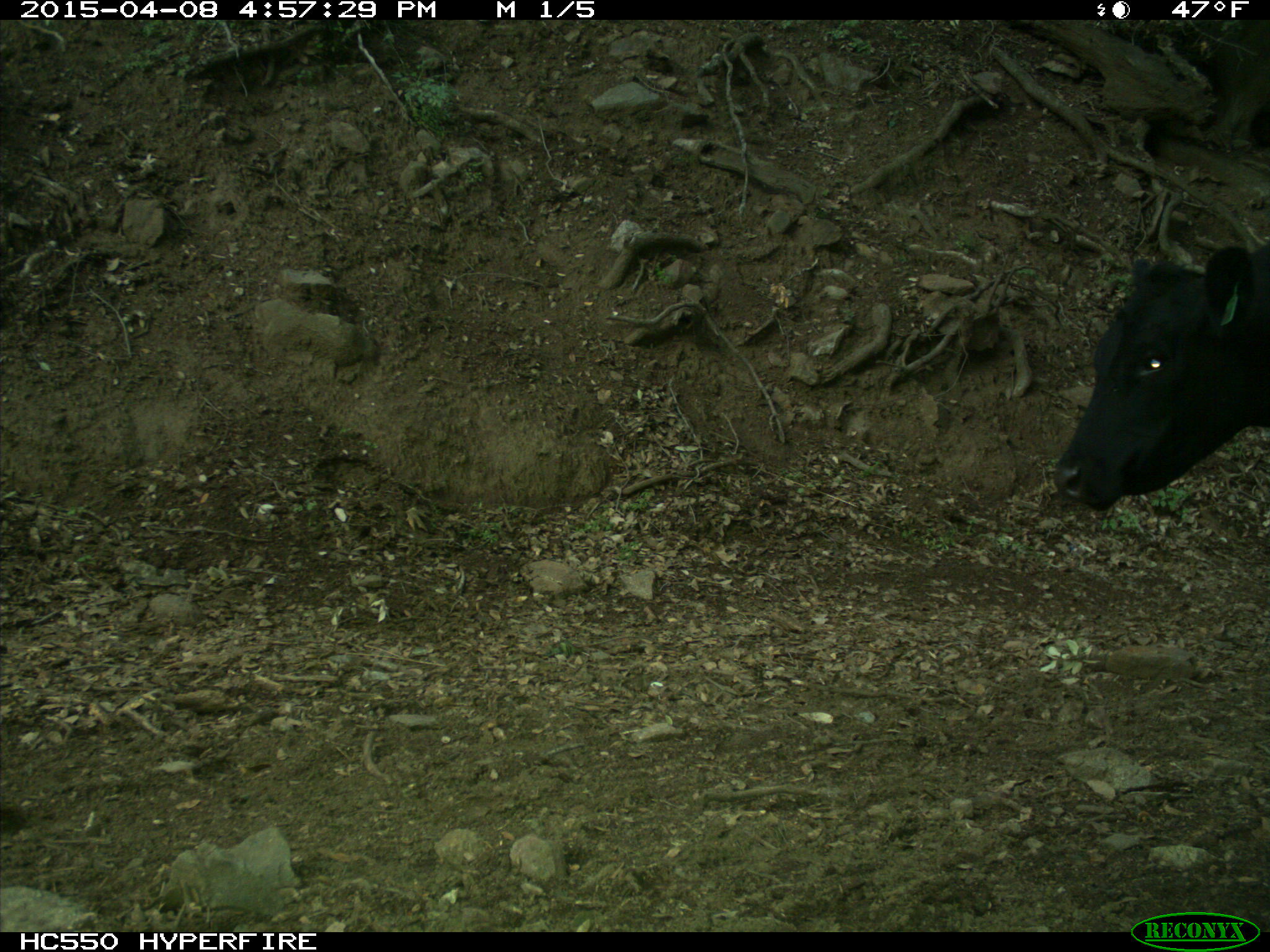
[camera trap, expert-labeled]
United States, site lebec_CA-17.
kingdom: Animalia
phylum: Chordata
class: Mammalia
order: Artiodactyla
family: Bovidae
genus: Bos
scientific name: Bos taurus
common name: domestic cow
Bos taurus (domestic cow).